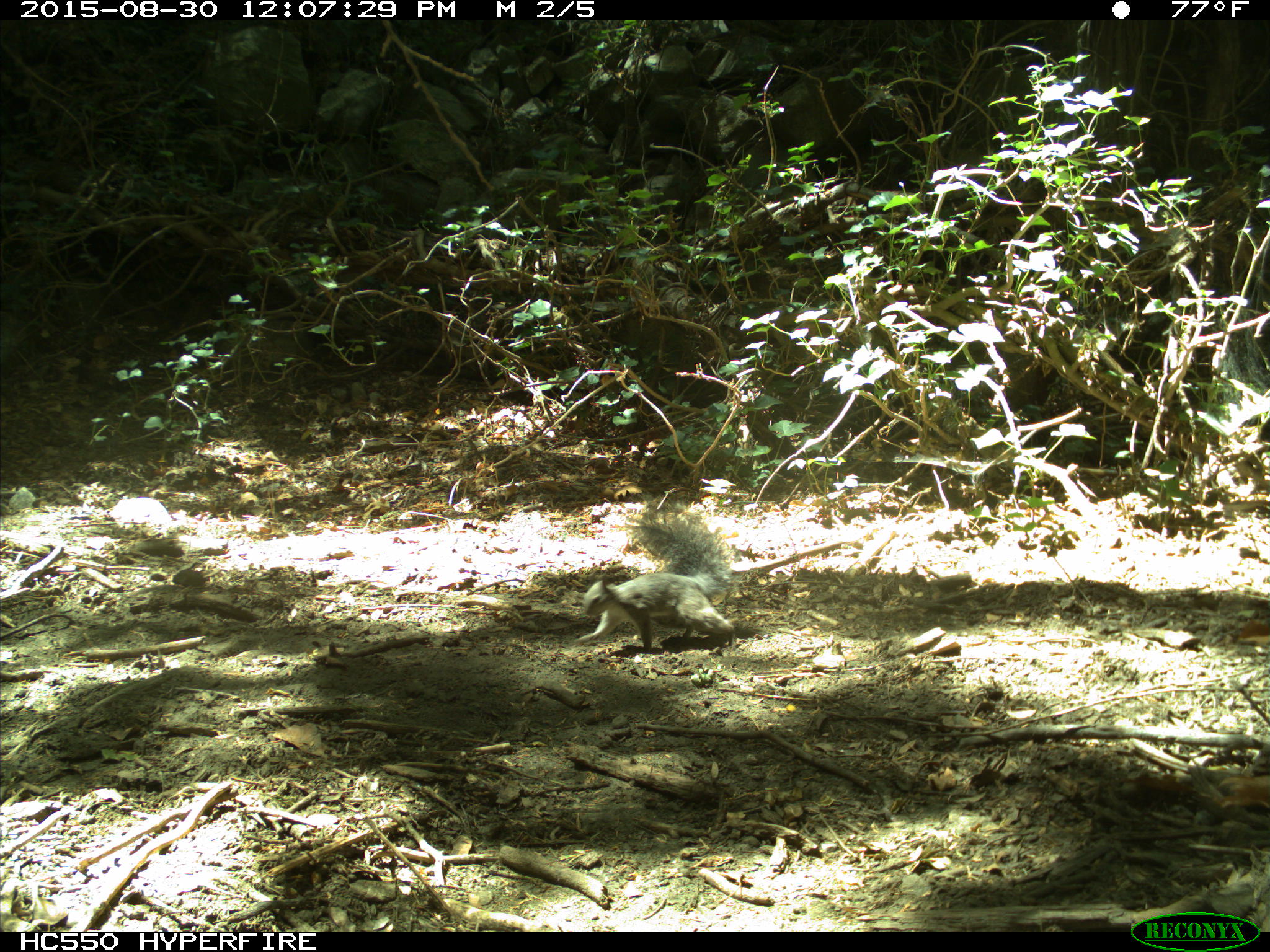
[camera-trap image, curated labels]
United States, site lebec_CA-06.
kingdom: Animalia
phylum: Chordata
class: Mammalia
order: Rodentia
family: Sciuridae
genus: Sciurus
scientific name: Sciurus carolinensis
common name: eastern gray squirrel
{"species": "Sciurus carolinensis (eastern gray squirrel)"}